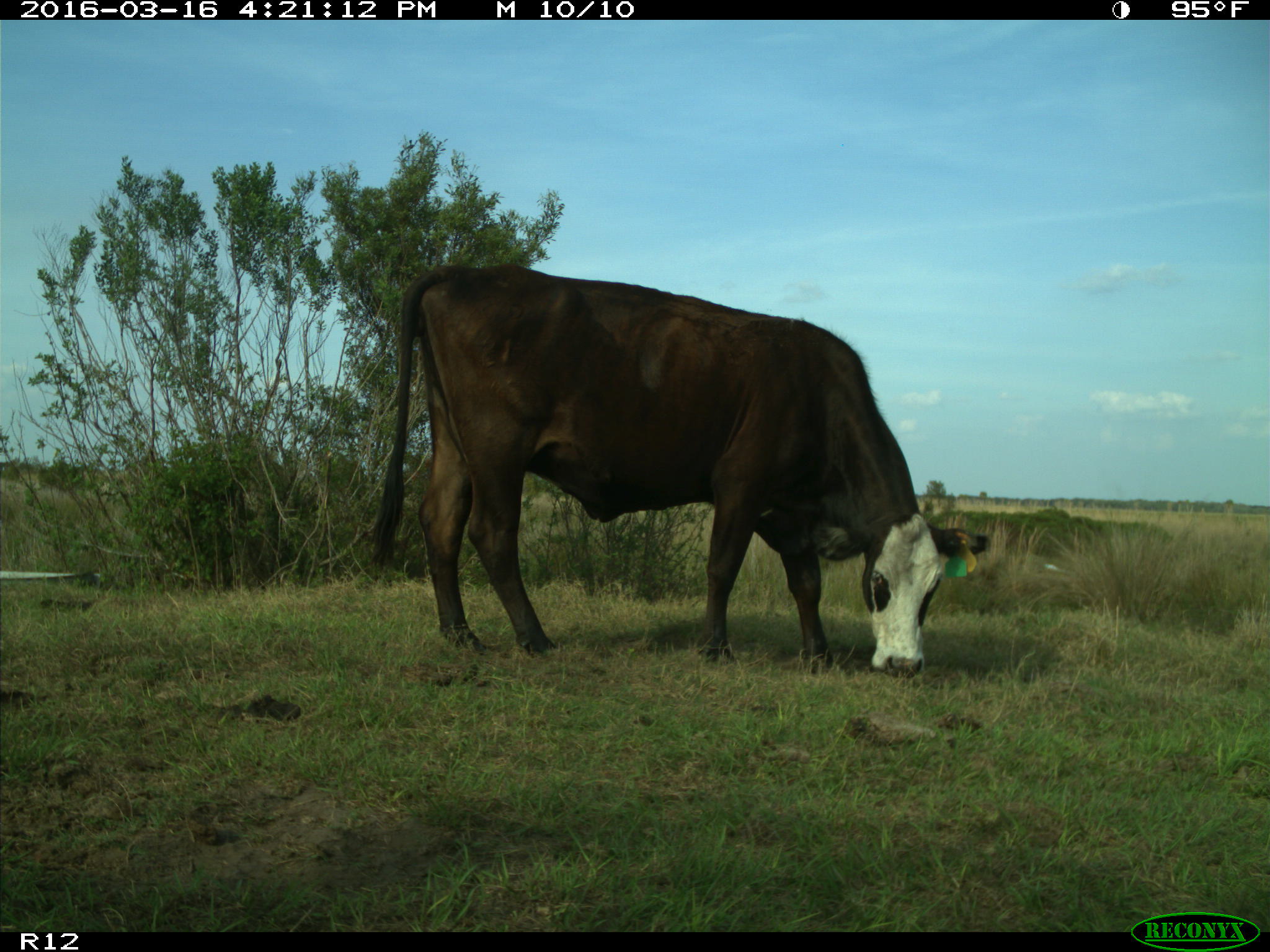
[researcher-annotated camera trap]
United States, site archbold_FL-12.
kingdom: Animalia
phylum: Chordata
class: Mammalia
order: Artiodactyla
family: Bovidae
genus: Bos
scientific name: Bos taurus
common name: domestic cow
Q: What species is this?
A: Bos taurus (domestic cow).